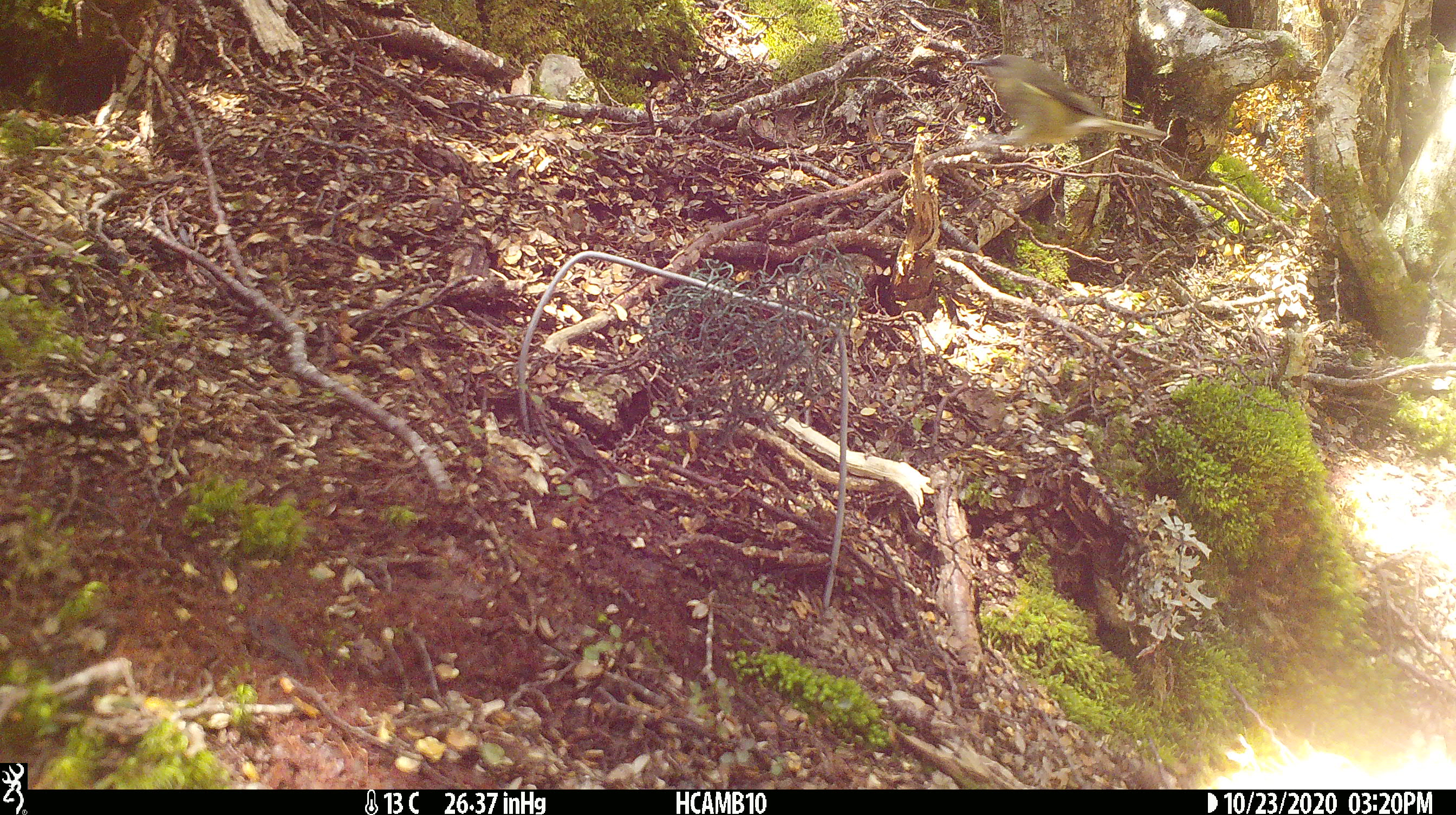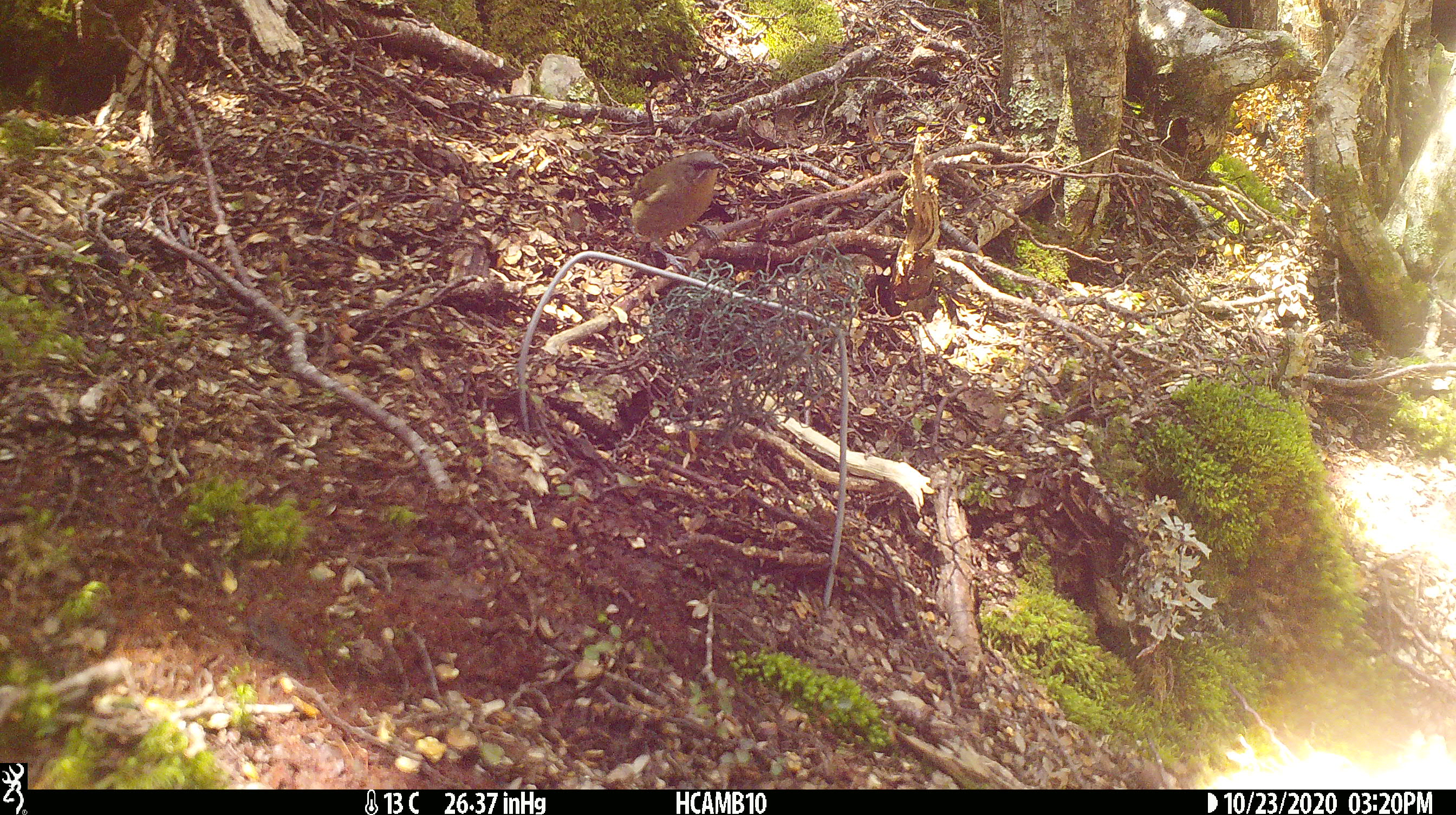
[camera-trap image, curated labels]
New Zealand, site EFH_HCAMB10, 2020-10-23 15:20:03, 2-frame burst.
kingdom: Animalia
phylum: Chordata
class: Aves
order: Passeriformes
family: Meliphagidae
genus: Anthornis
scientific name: Anthornis melanura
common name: new zealand bellbird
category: bellbird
Bellbird (new zealand bellbird) (Anthornis melanura).